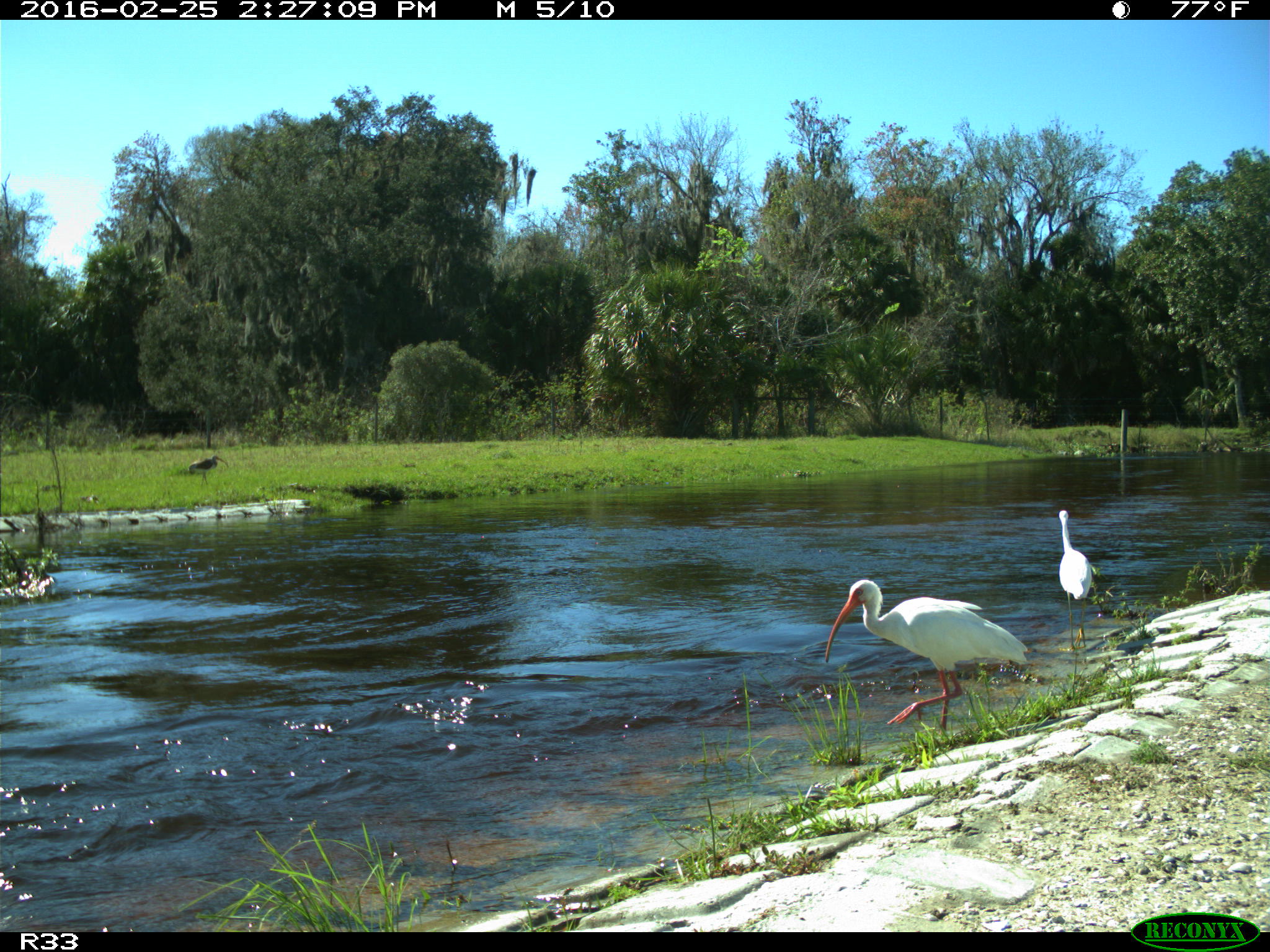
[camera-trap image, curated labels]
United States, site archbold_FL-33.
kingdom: Animalia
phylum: Chordata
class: Aves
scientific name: Aves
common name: birds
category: unidentified bird